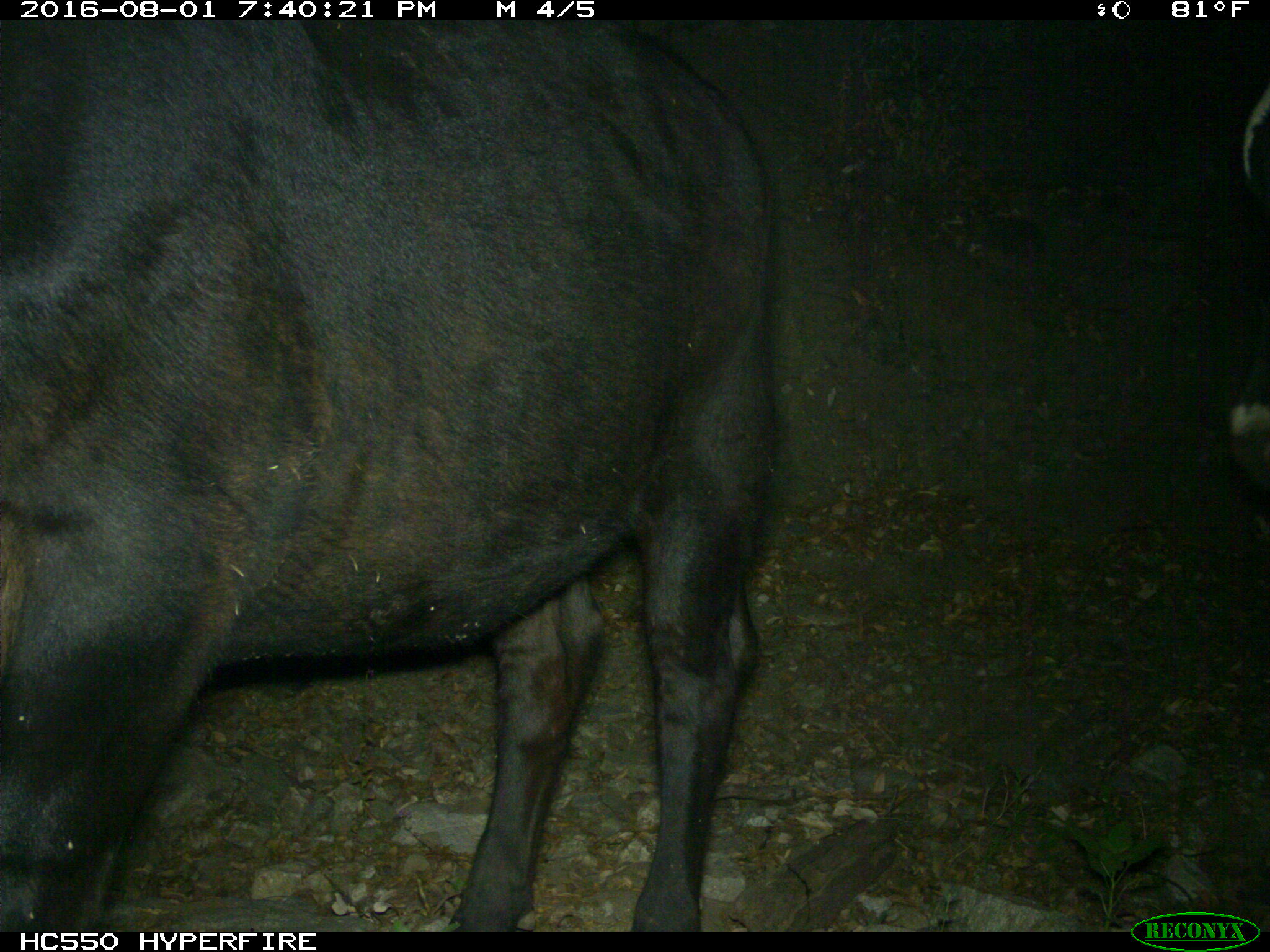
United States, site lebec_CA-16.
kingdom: Animalia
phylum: Chordata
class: Mammalia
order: Artiodactyla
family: Bovidae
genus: Bos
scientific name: Bos taurus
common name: domestic cow